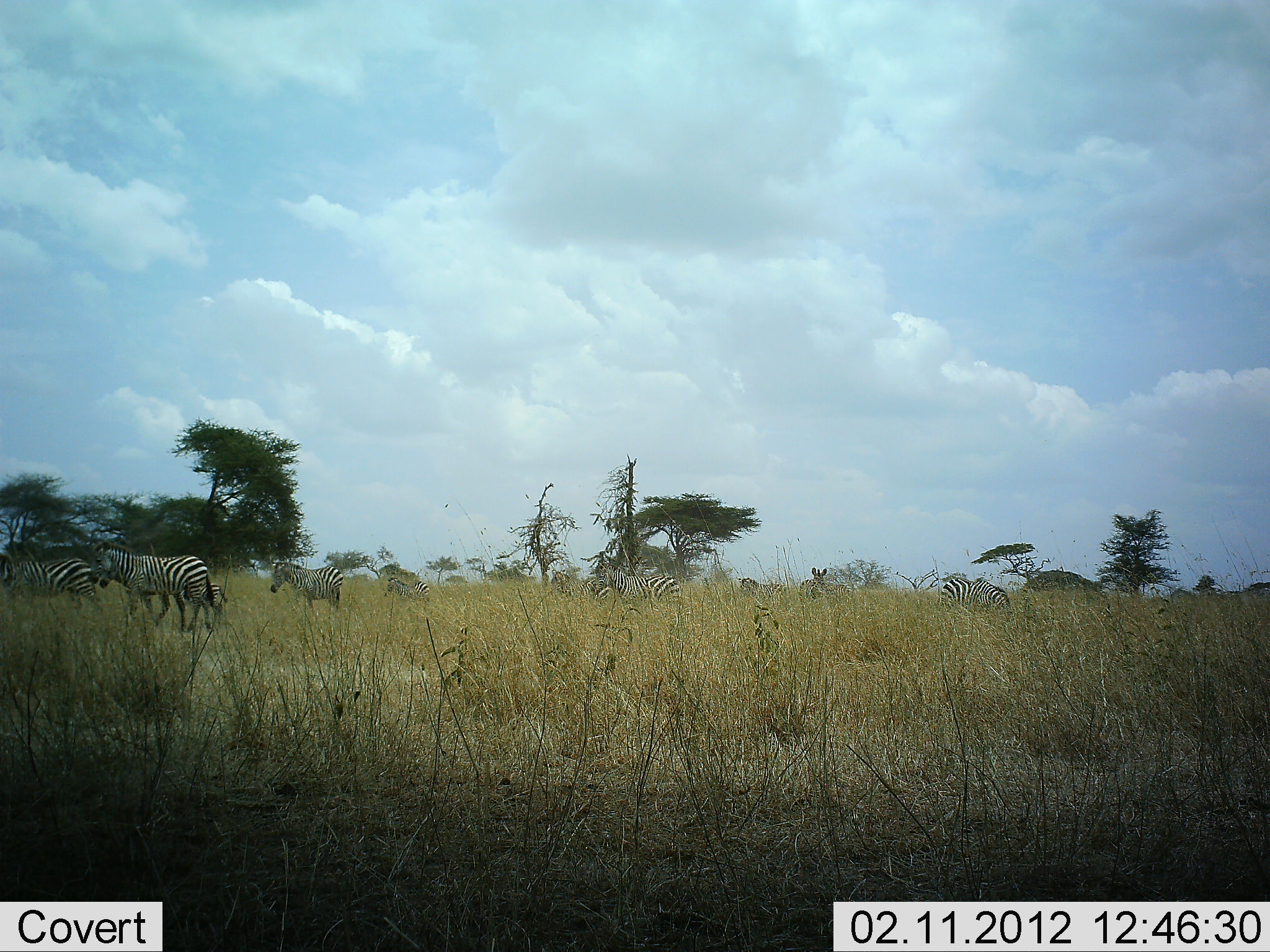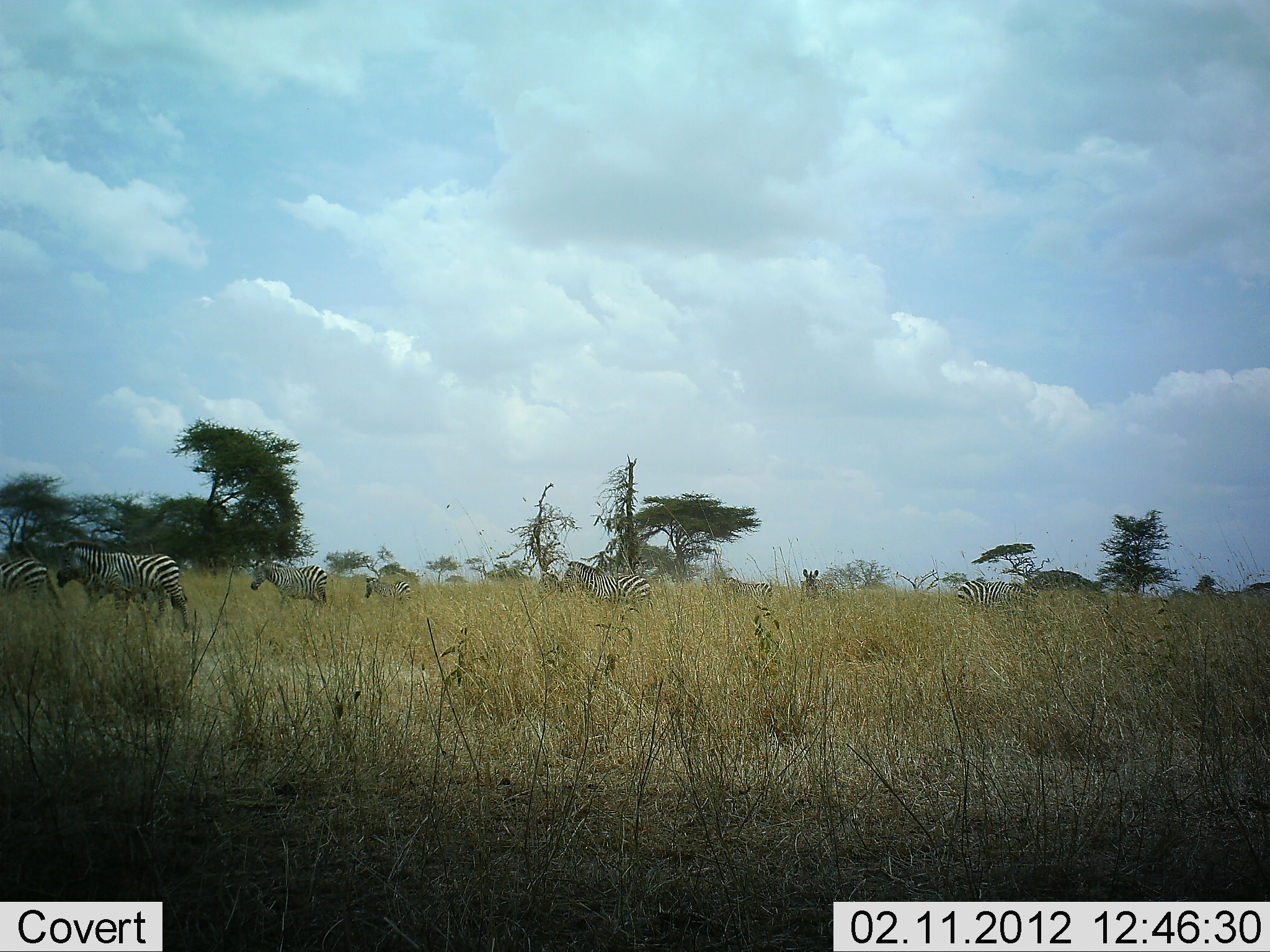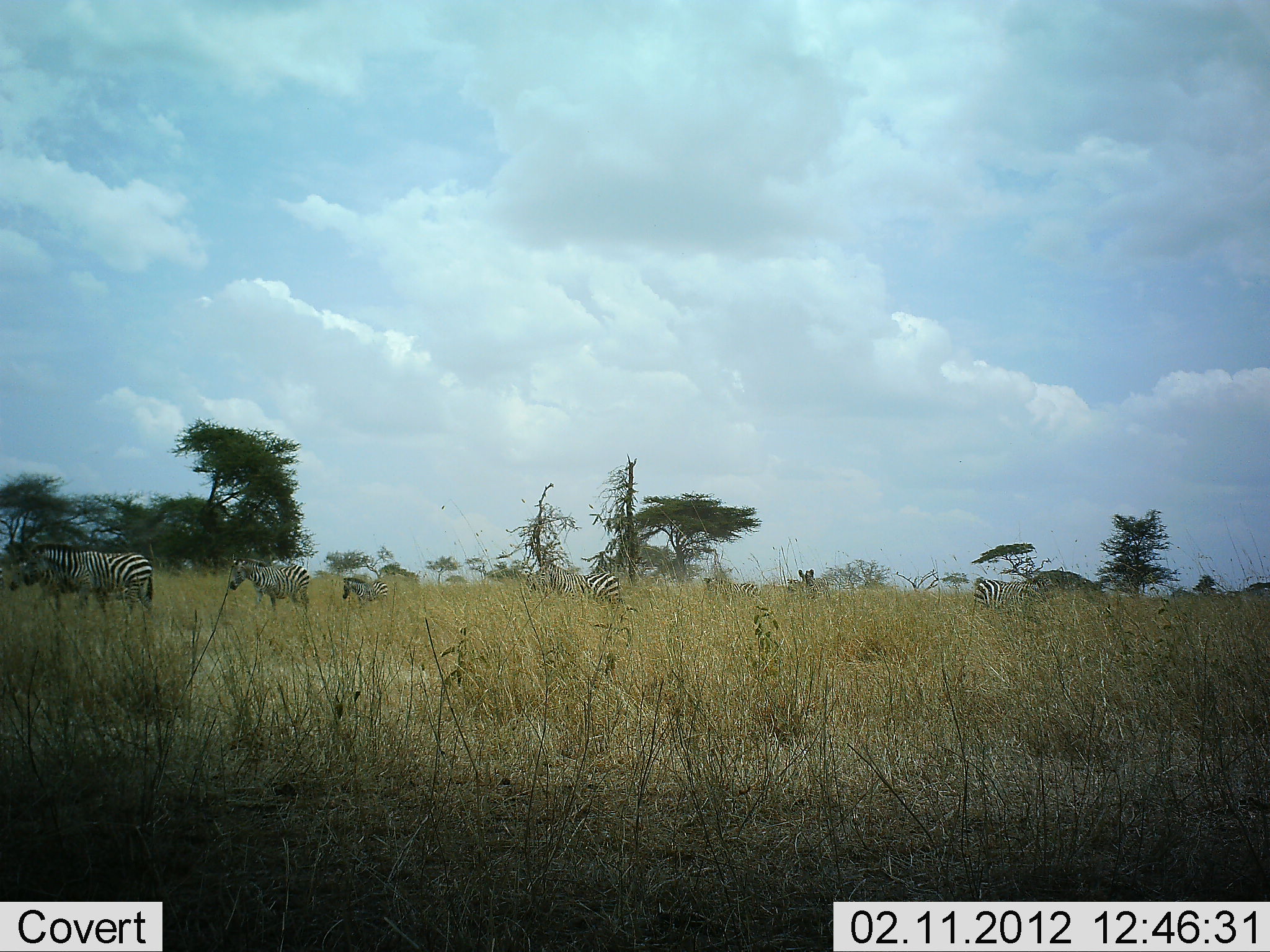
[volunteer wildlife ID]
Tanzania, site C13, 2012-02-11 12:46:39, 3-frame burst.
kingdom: Animalia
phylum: Chordata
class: Mammalia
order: Perissodactyla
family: Equidae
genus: Equus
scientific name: Equus quagga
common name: plains zebra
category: zebra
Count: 9.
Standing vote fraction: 11%.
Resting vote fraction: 0%.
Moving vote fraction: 97%.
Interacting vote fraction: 0%.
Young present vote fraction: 22%.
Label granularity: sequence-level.